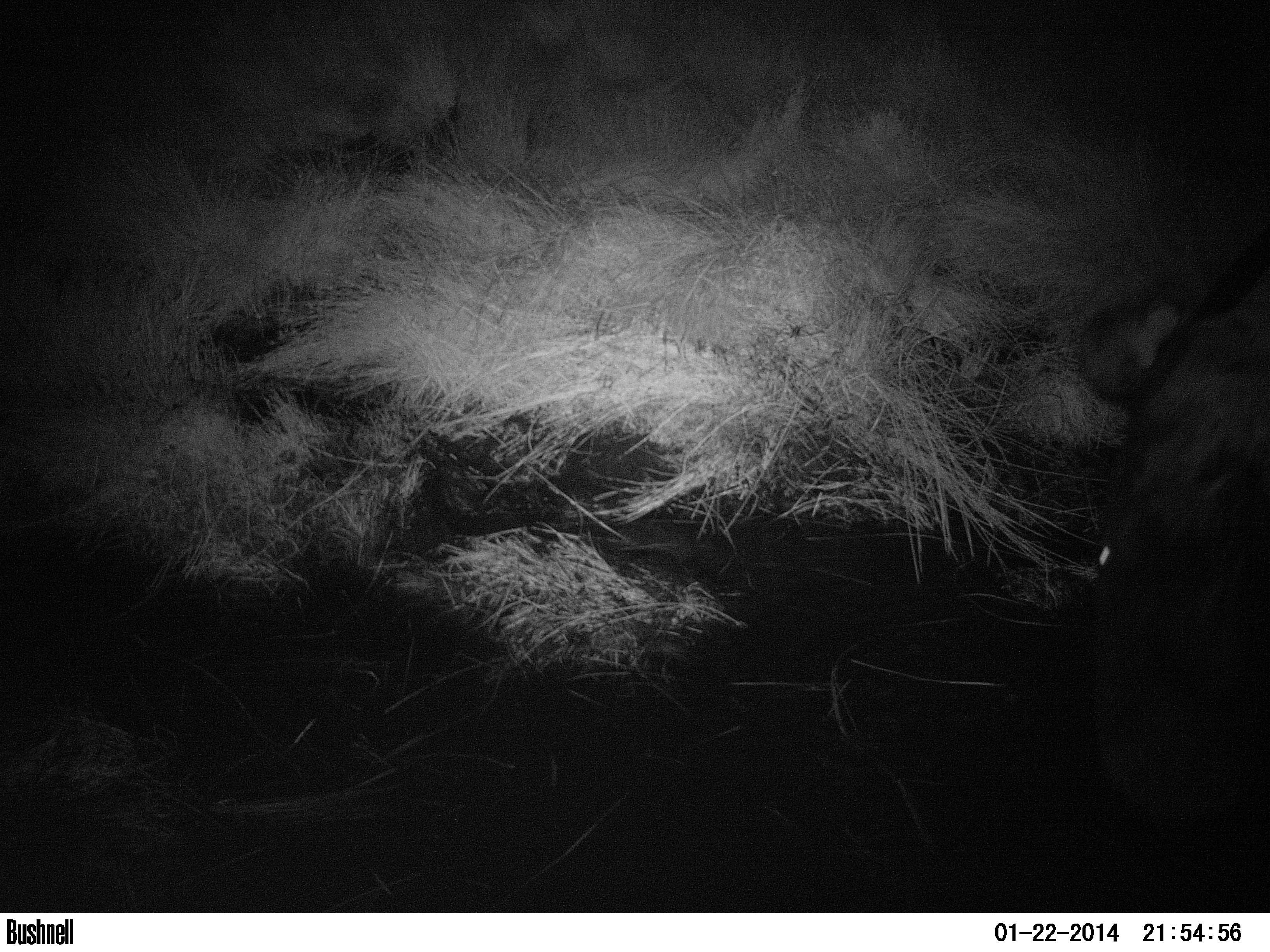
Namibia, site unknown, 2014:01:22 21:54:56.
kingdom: Animalia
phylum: Chordata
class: Mammalia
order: Perissodactyla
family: Rhinocerotidae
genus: Diceros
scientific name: Diceros bicornis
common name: black rhinoceros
Diceros bicornis (black rhinoceros).